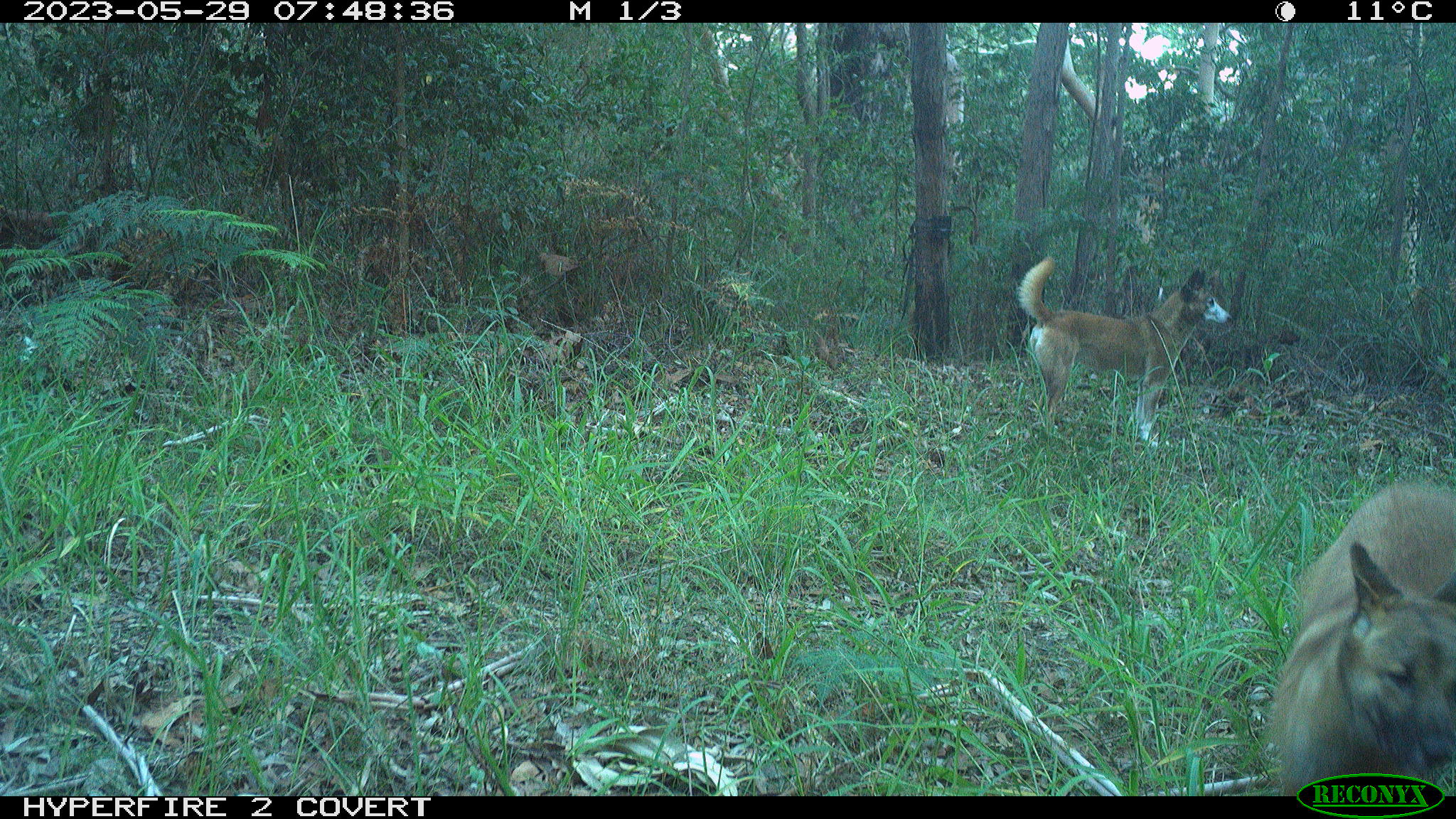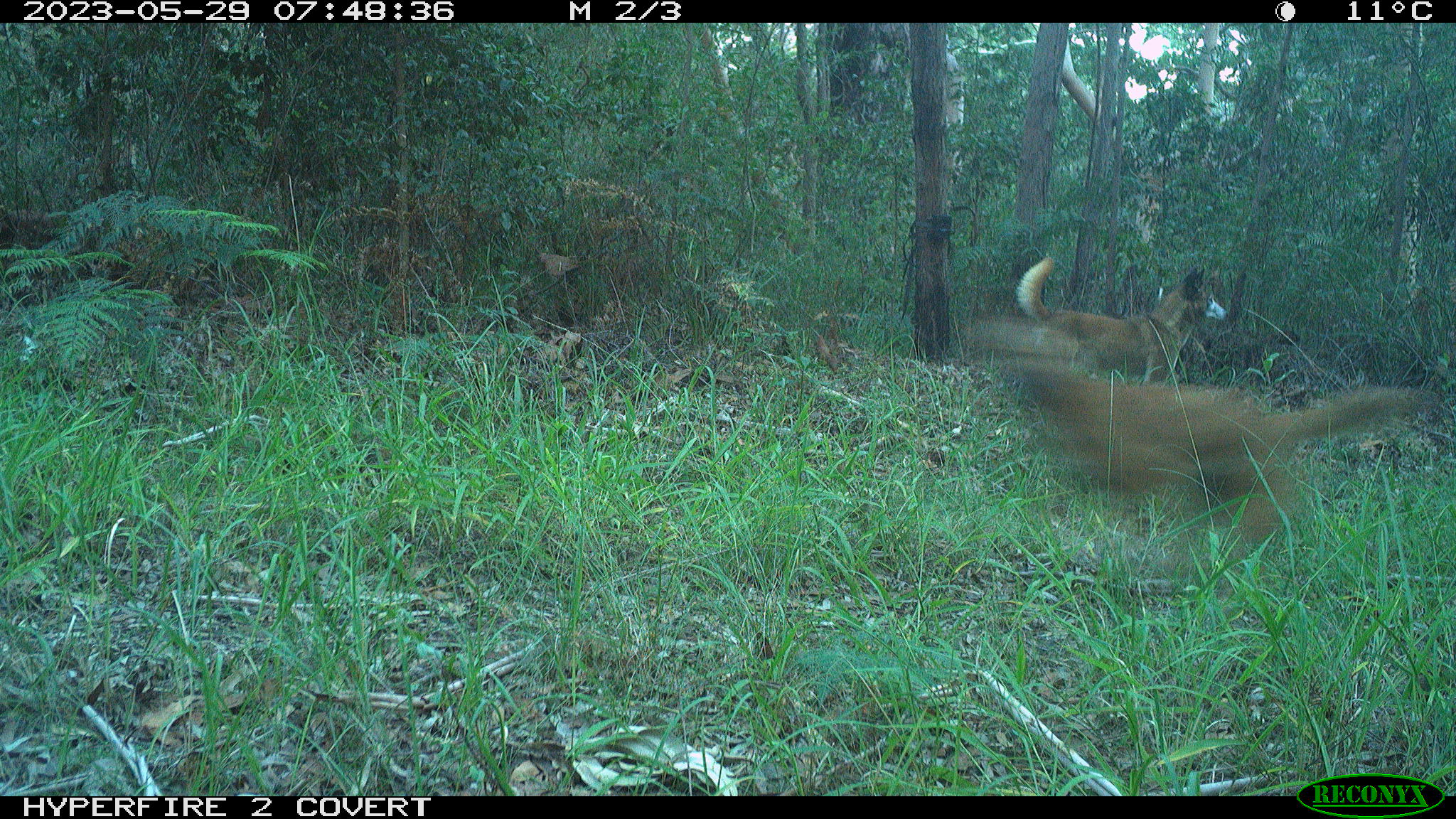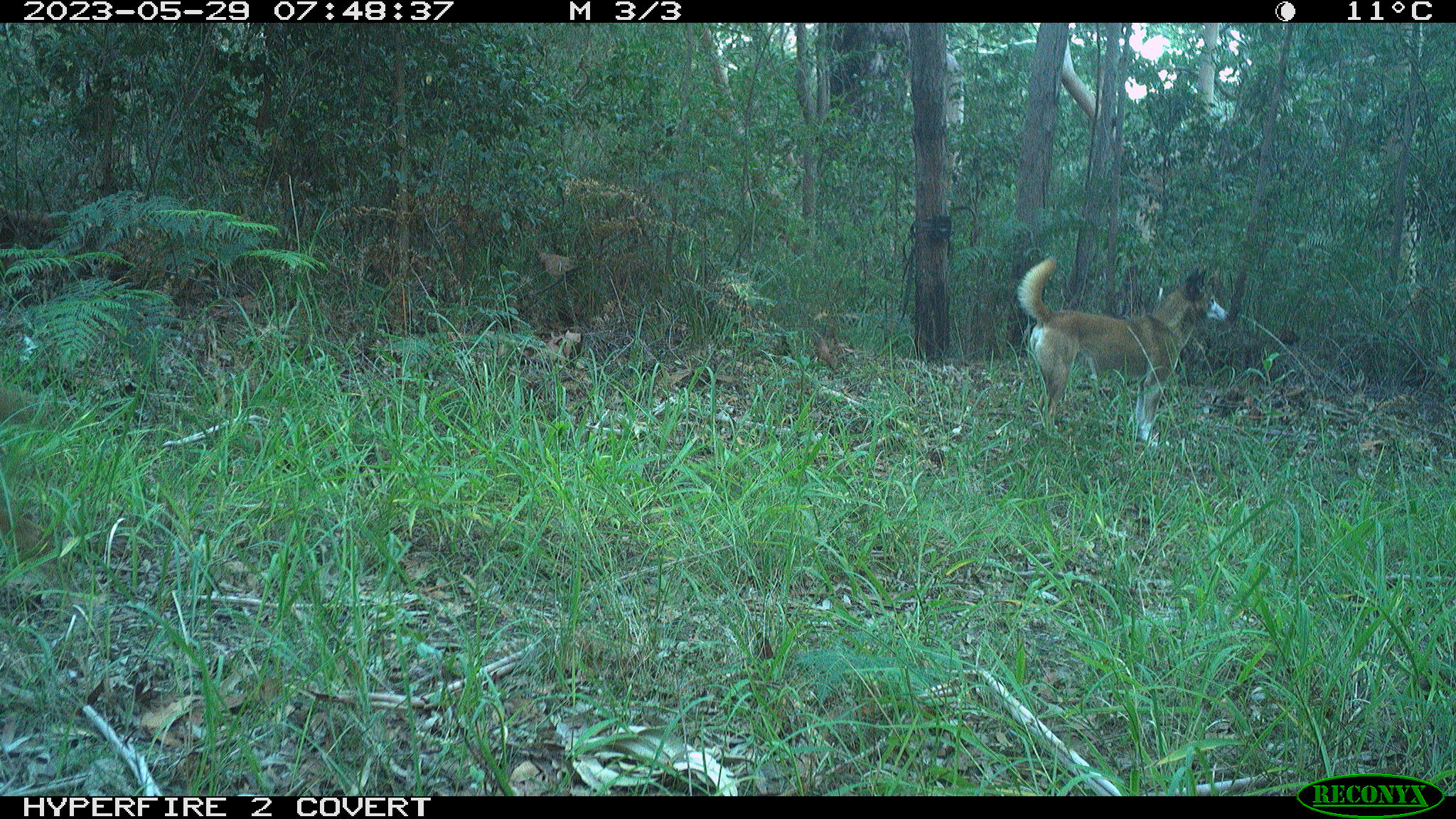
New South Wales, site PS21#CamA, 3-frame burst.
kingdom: Animalia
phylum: Chordata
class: Mammalia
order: Carnivora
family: Canidae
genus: Canis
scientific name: Canis familiaris dingo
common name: dingo